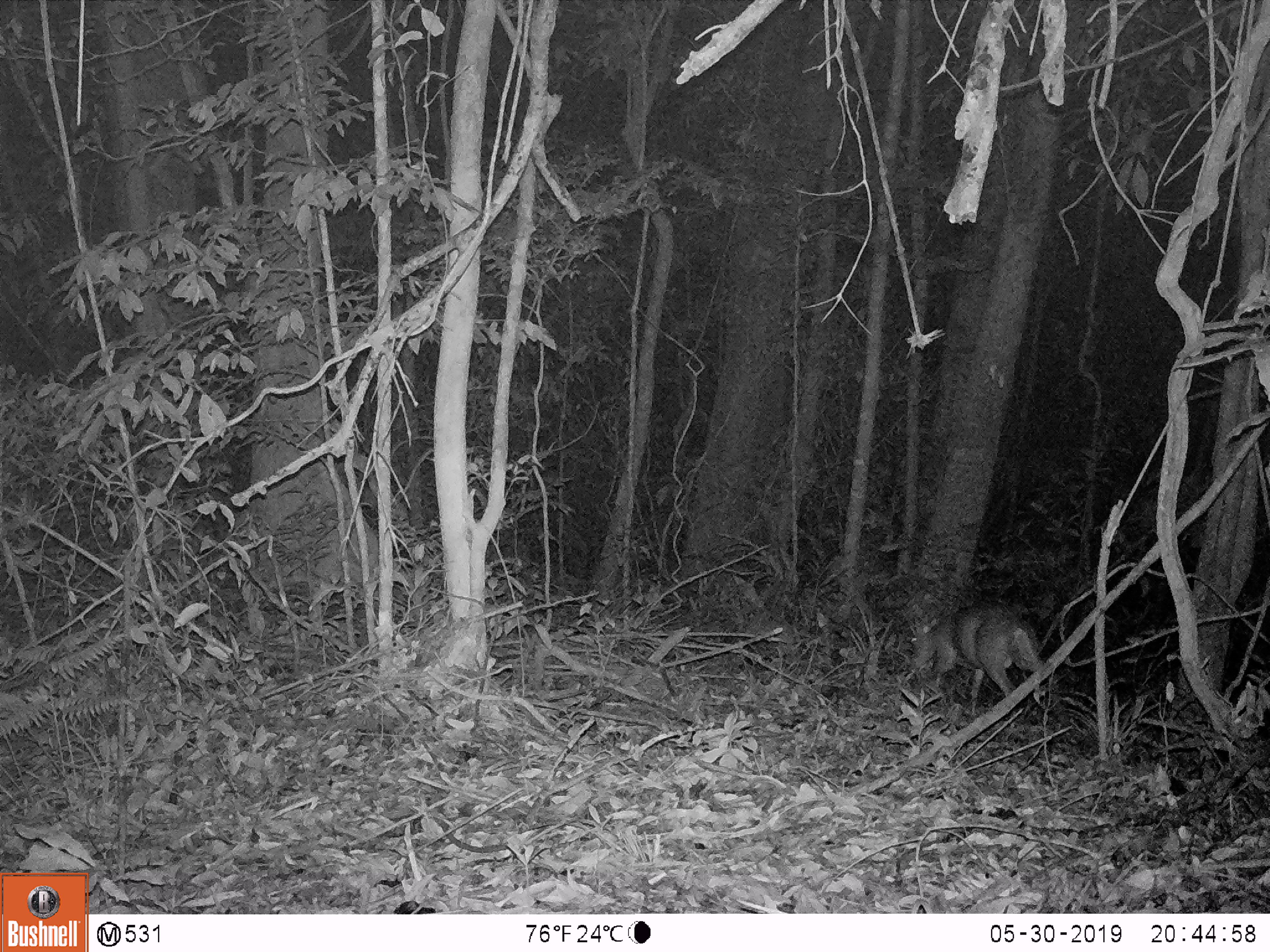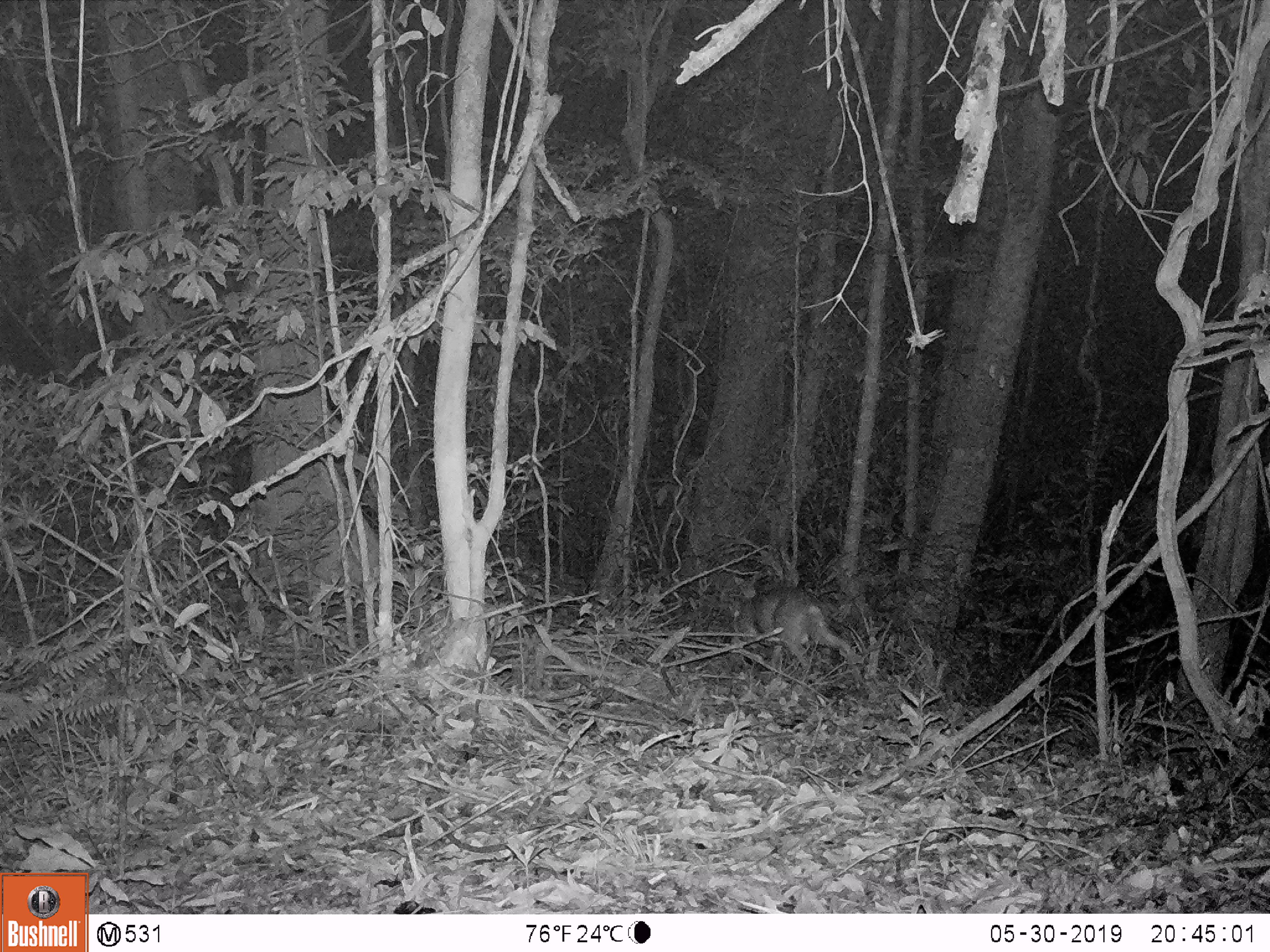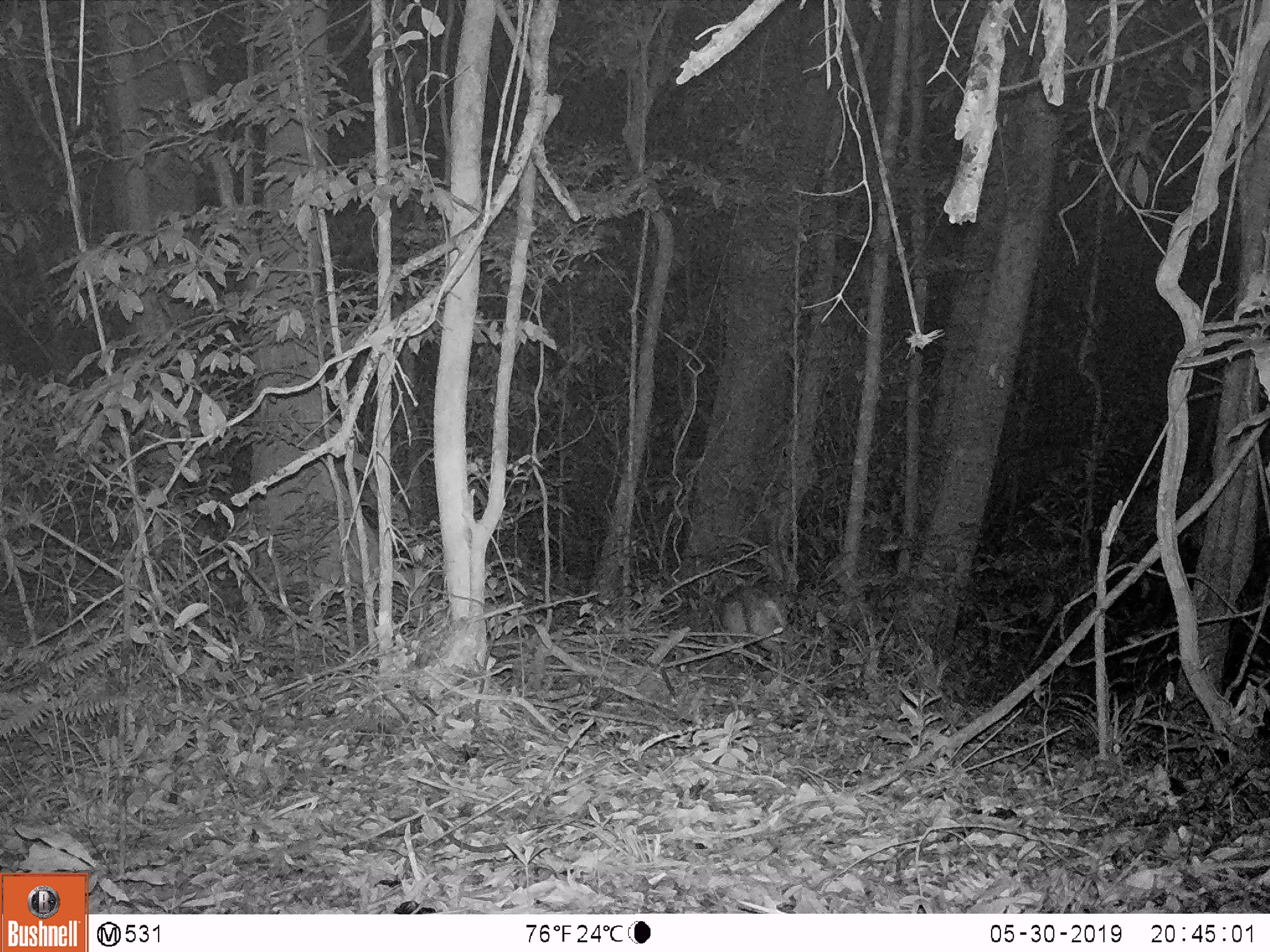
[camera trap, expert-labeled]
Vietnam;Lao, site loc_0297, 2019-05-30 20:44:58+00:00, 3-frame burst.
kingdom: Animalia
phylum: Chordata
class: Mammalia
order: Artiodactyla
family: Cervidae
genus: Muntiacus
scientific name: Muntiacus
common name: muntjacs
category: unidentified muntjac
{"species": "unidentified muntjac (muntjacs) (Muntiacus)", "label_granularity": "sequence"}